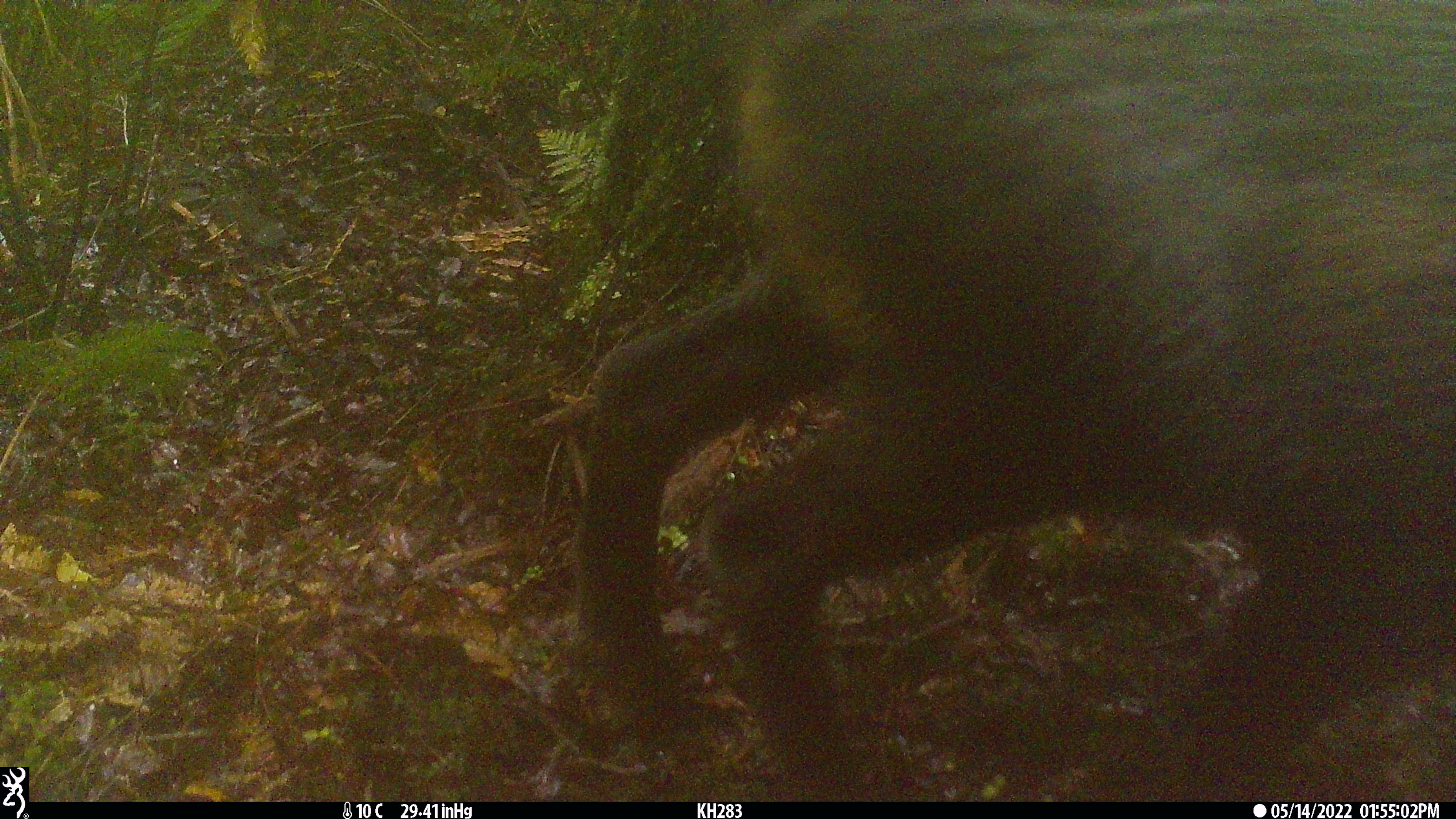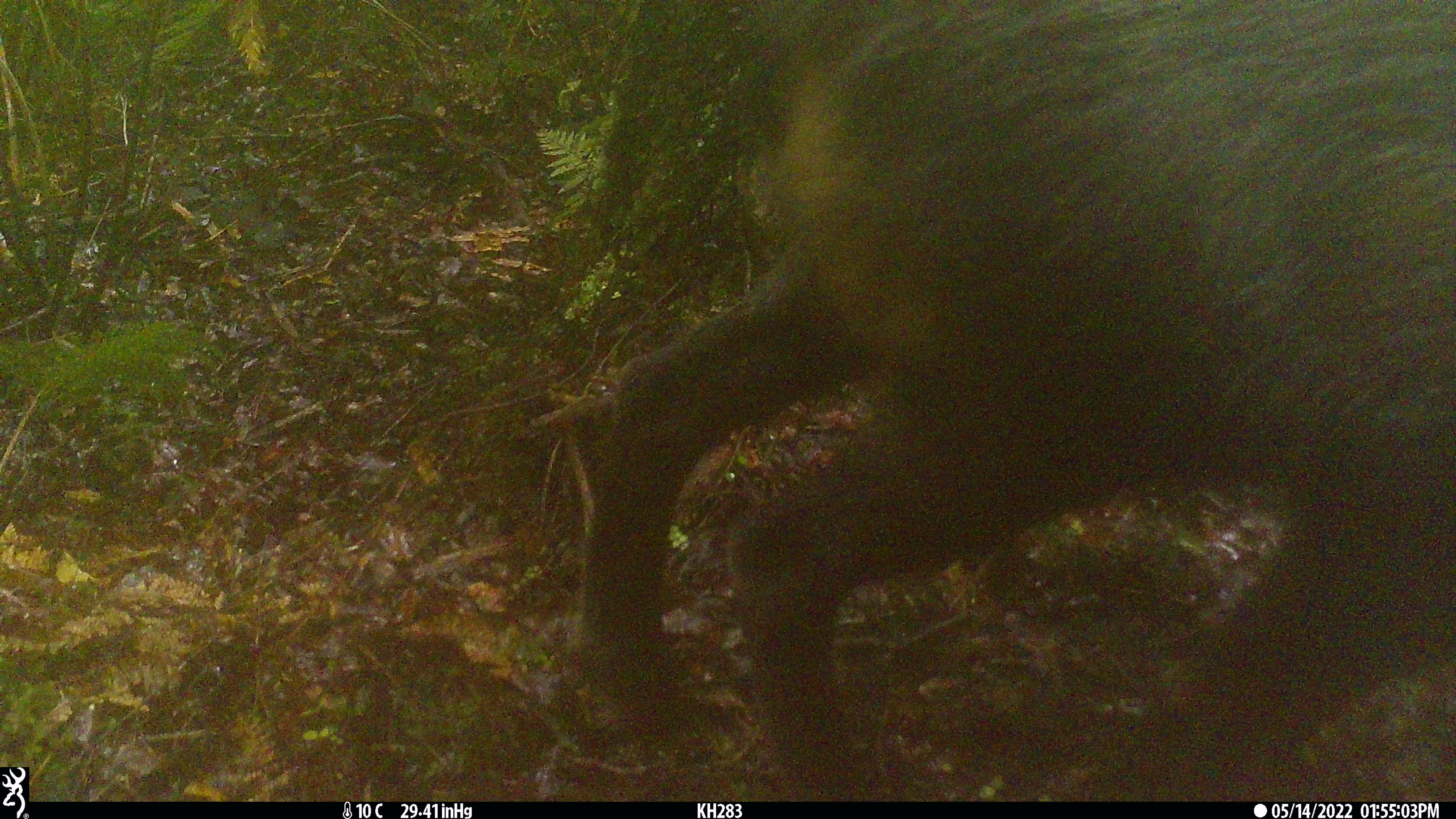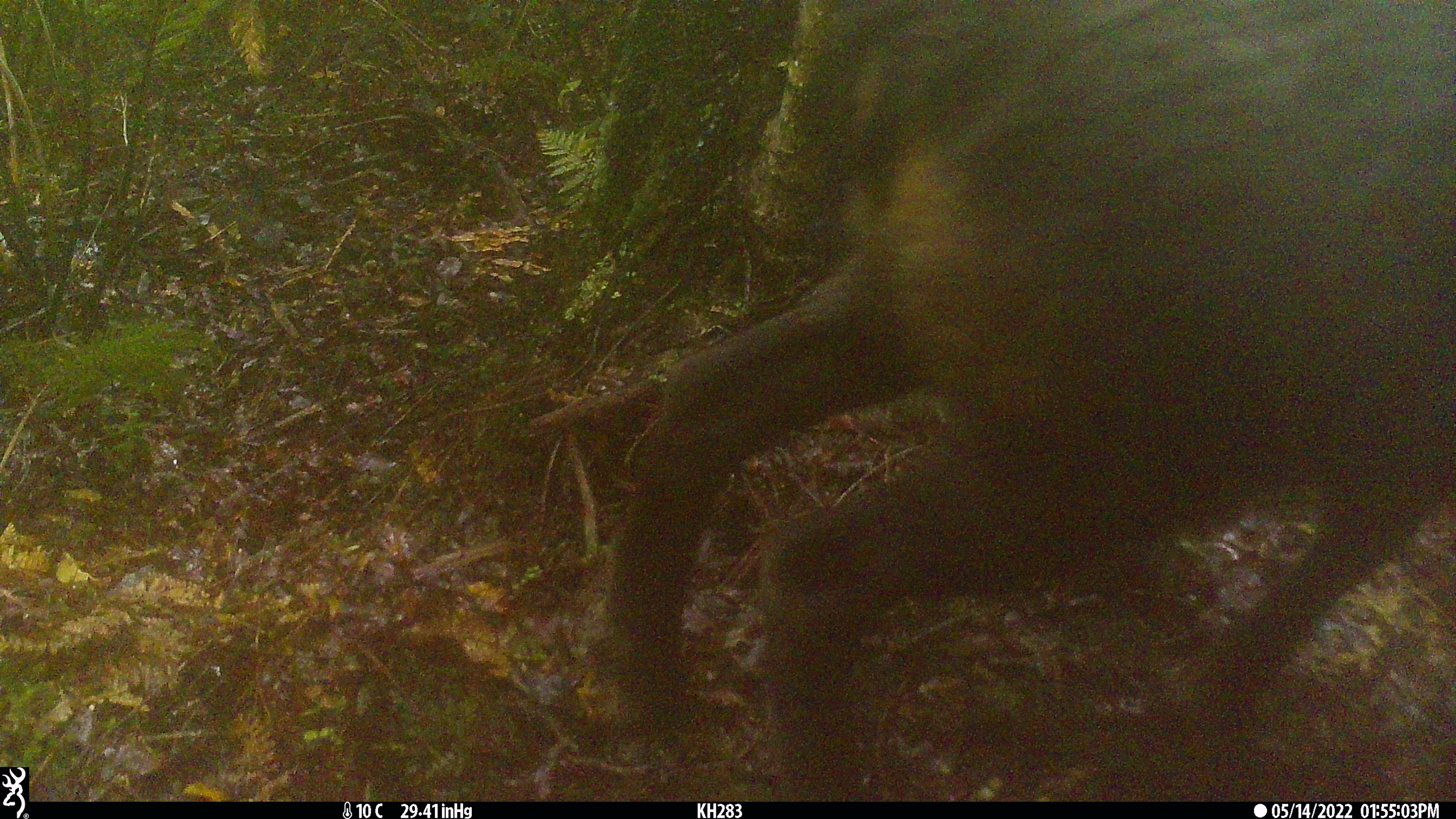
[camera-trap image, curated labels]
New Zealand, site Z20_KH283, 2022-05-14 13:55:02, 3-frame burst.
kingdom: Animalia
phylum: Chordata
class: Mammalia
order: Artiodactyla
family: Bovidae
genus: Rupicapra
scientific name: Rupicapra rupicapra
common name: alpine chamois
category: chamois